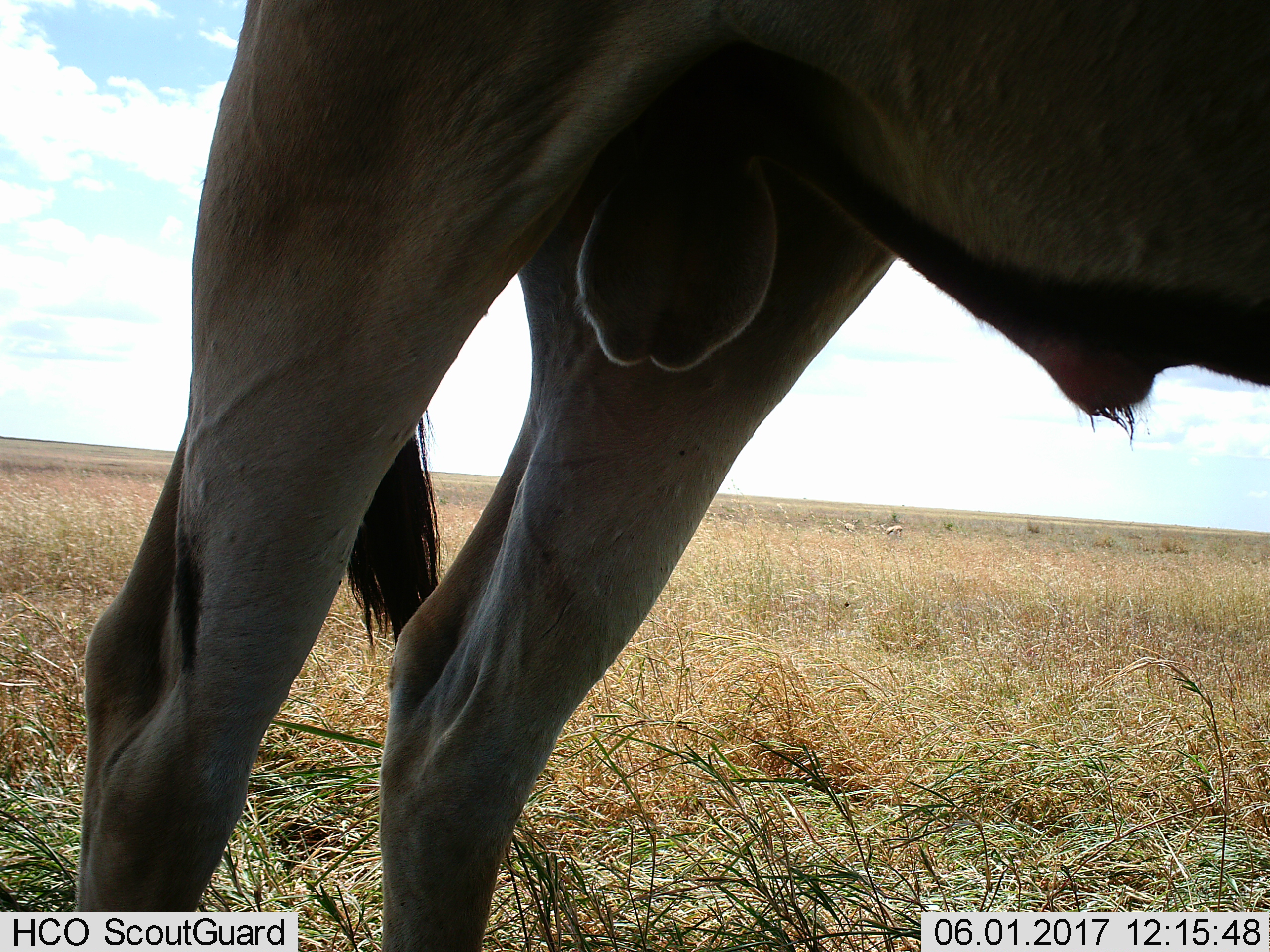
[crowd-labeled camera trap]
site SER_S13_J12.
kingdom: Animalia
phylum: Chordata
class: Mammalia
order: Artiodactyla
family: Bovidae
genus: Connochaetes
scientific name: Connochaetes taurinus taurinus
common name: blue wildebeest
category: wildebeestblue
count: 1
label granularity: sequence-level